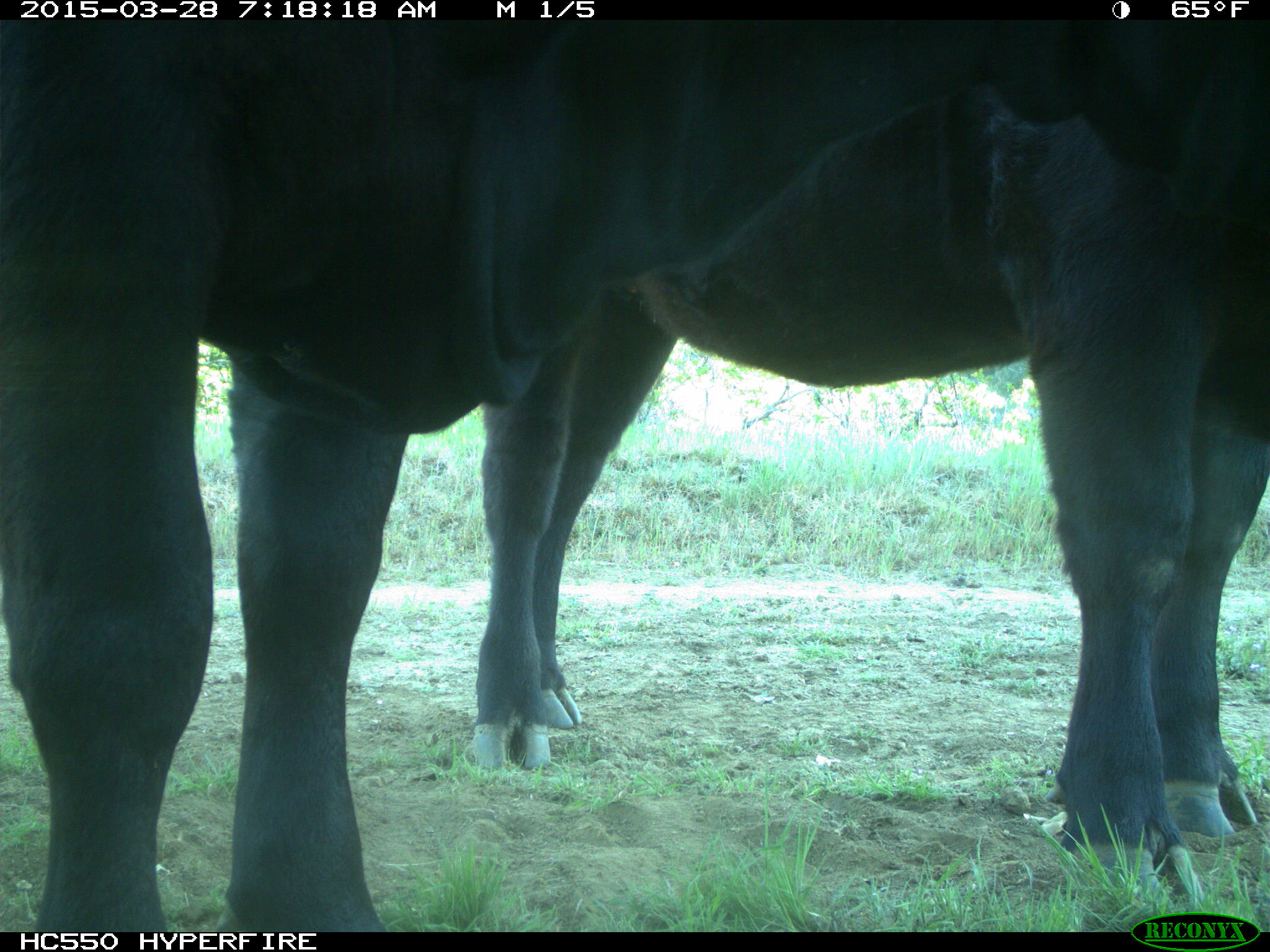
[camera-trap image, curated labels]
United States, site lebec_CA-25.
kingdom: Animalia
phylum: Chordata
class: Mammalia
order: Artiodactyla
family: Bovidae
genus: Bos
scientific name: Bos taurus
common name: domestic cow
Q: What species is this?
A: Bos taurus (domestic cow).